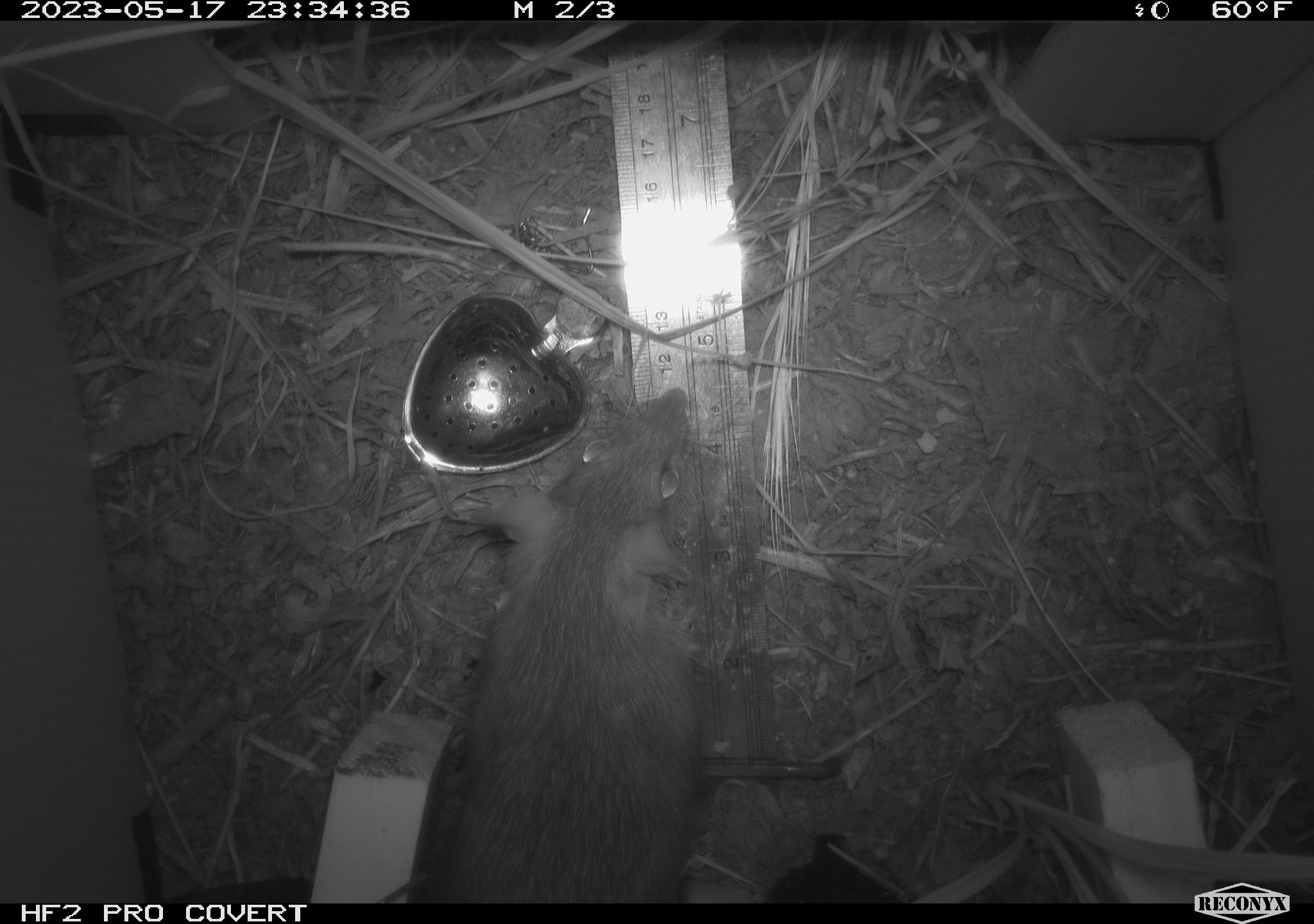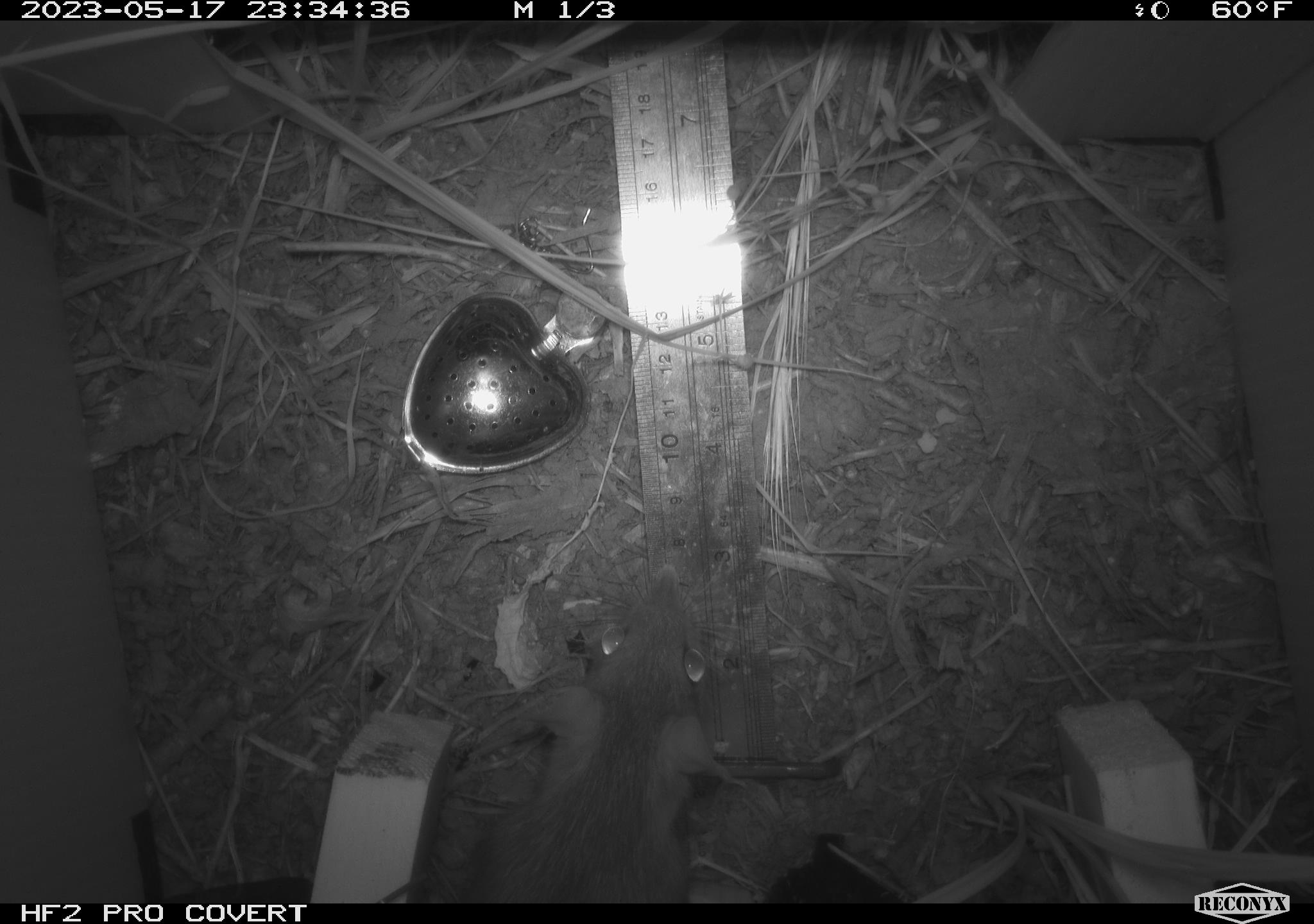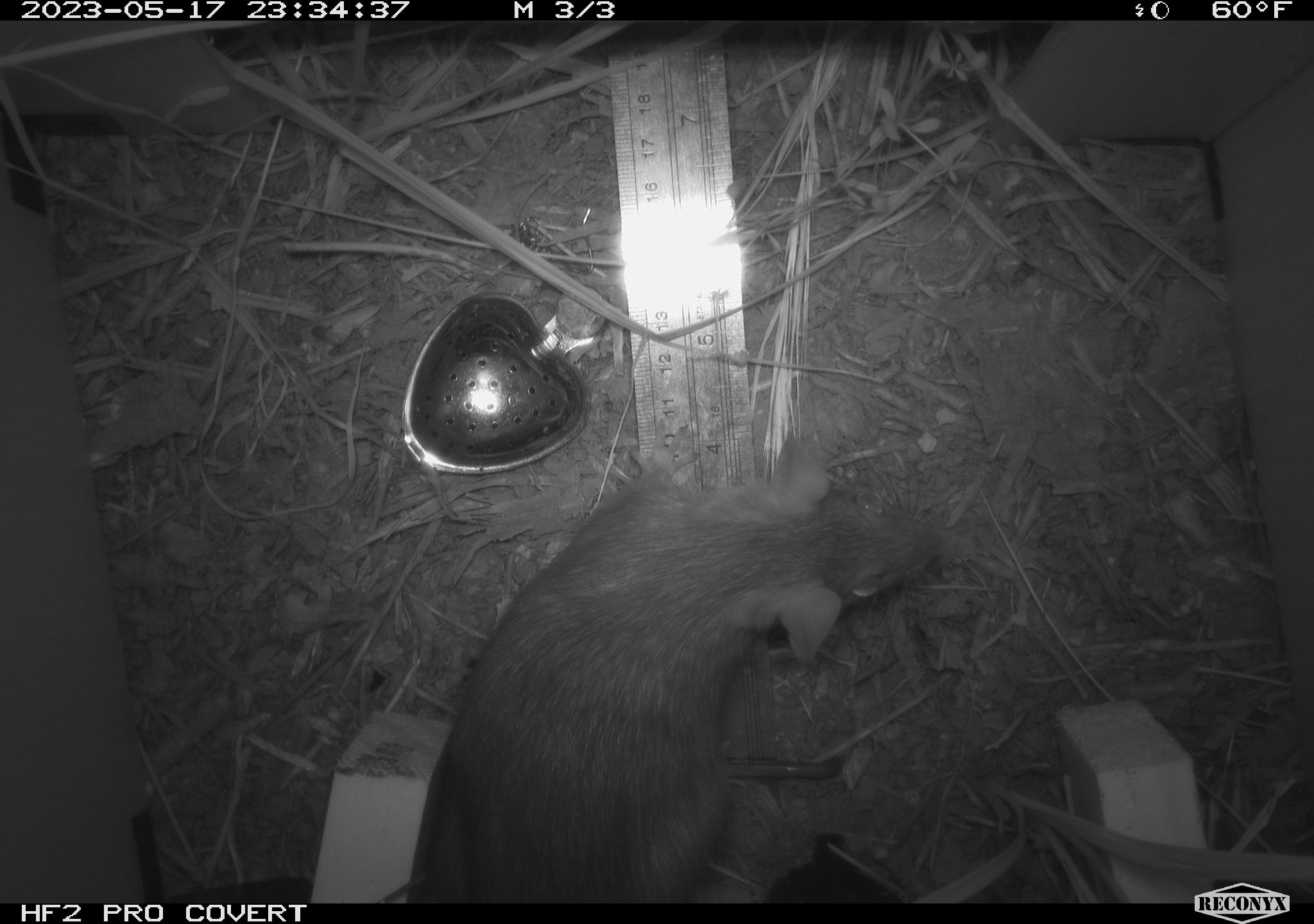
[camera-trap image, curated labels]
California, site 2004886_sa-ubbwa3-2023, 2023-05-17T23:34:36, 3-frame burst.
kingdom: Animalia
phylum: Chordata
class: Mammalia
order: Rodentia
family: Muridae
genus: Rattus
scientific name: Rattus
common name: rat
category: rattus species